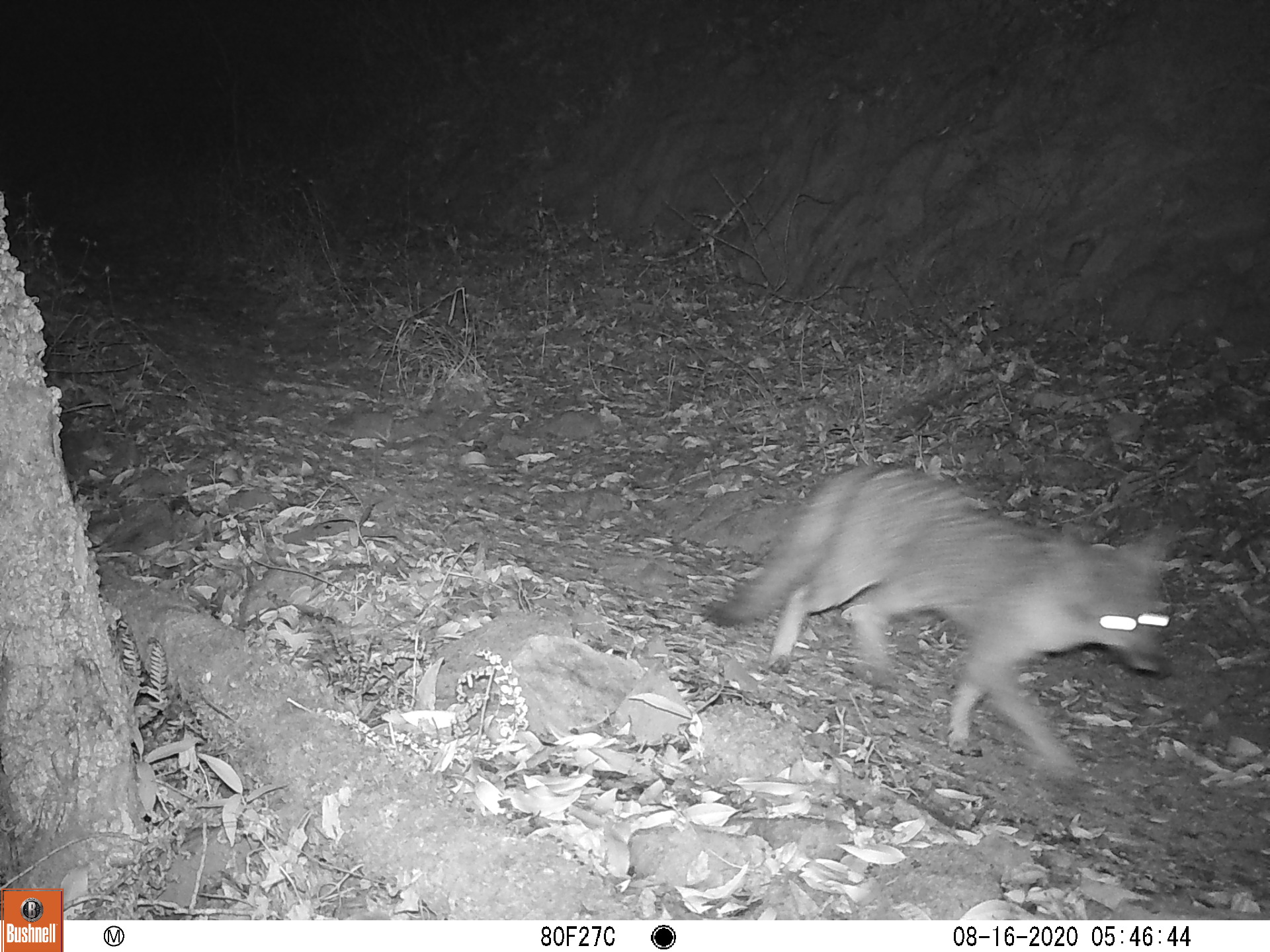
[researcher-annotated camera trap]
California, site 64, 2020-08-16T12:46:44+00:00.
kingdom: Animalia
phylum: Chordata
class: Mammalia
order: Carnivora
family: Canidae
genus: Urocyon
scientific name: Urocyon cinereoargenteus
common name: gray fox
Gray fox (Urocyon cinereoargenteus).